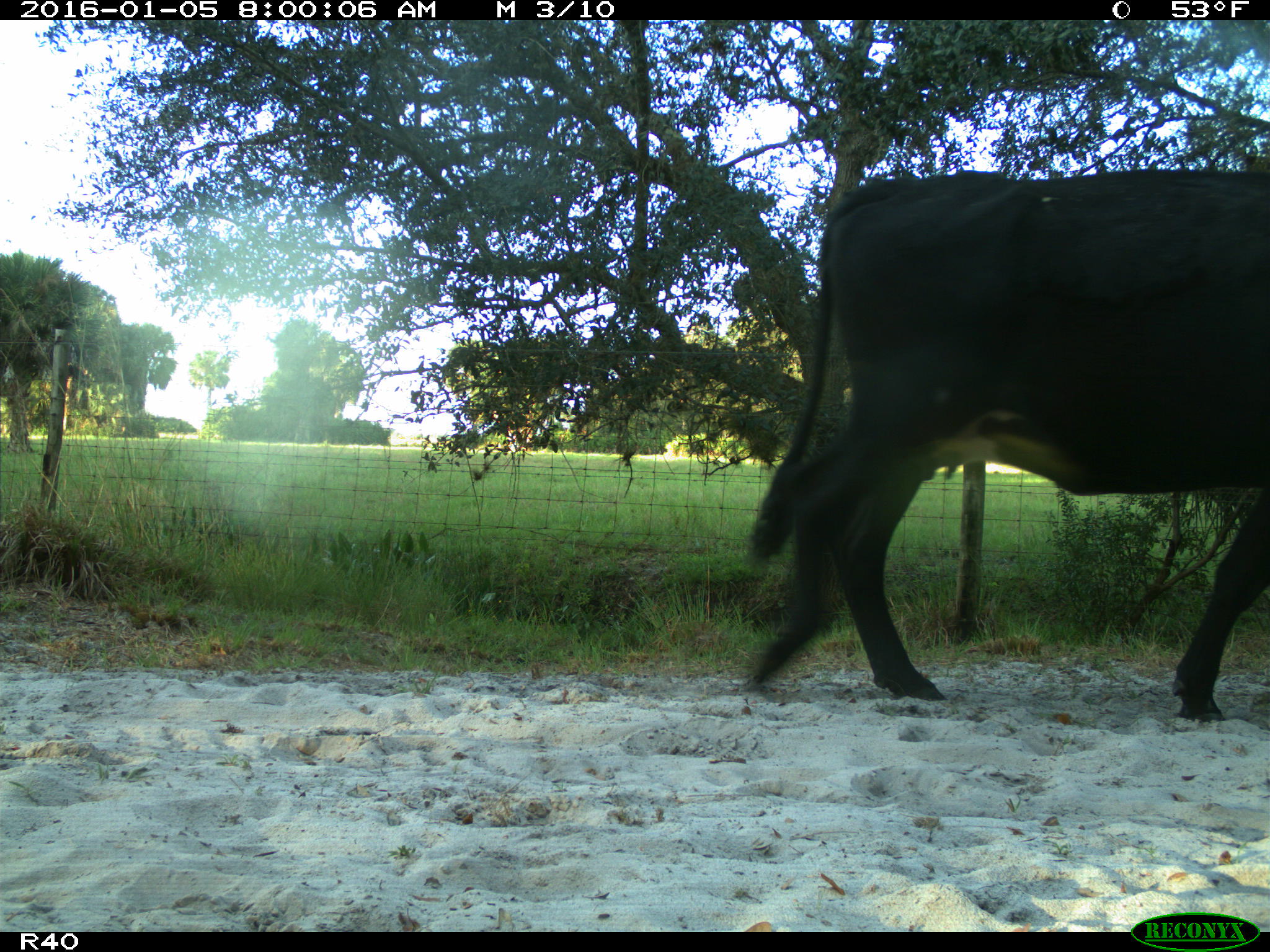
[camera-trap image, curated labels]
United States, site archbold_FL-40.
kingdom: Animalia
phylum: Chordata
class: Mammalia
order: Artiodactyla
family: Bovidae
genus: Bos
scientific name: Bos taurus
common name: domestic cow